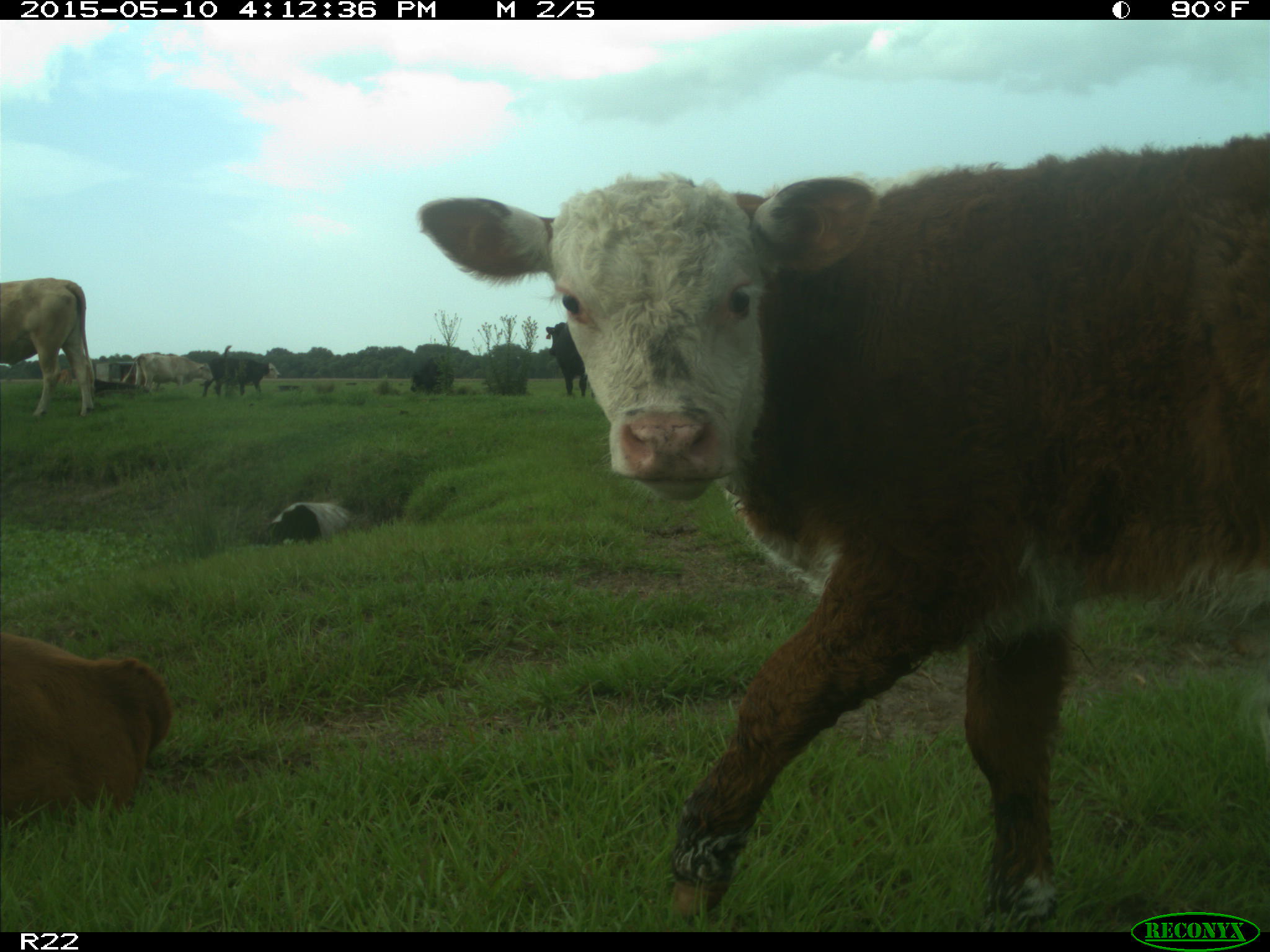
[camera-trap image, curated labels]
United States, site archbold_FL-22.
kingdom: Animalia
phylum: Chordata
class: Mammalia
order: Artiodactyla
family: Bovidae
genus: Bos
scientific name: Bos taurus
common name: domestic cow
Bos taurus (domestic cow).